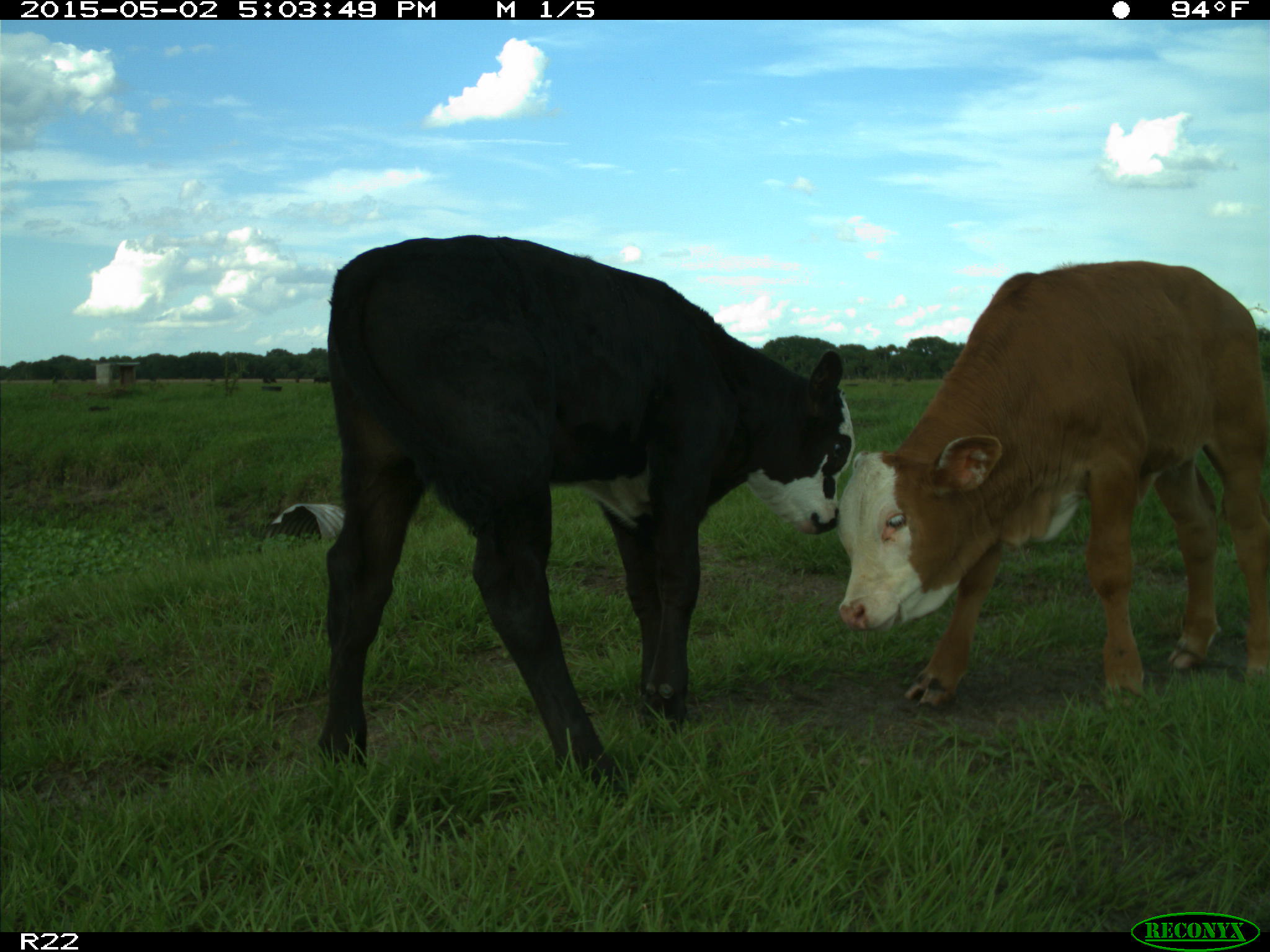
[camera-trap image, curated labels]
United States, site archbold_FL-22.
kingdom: Animalia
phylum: Chordata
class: Mammalia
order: Artiodactyla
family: Bovidae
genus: Bos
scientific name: Bos taurus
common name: domestic cow